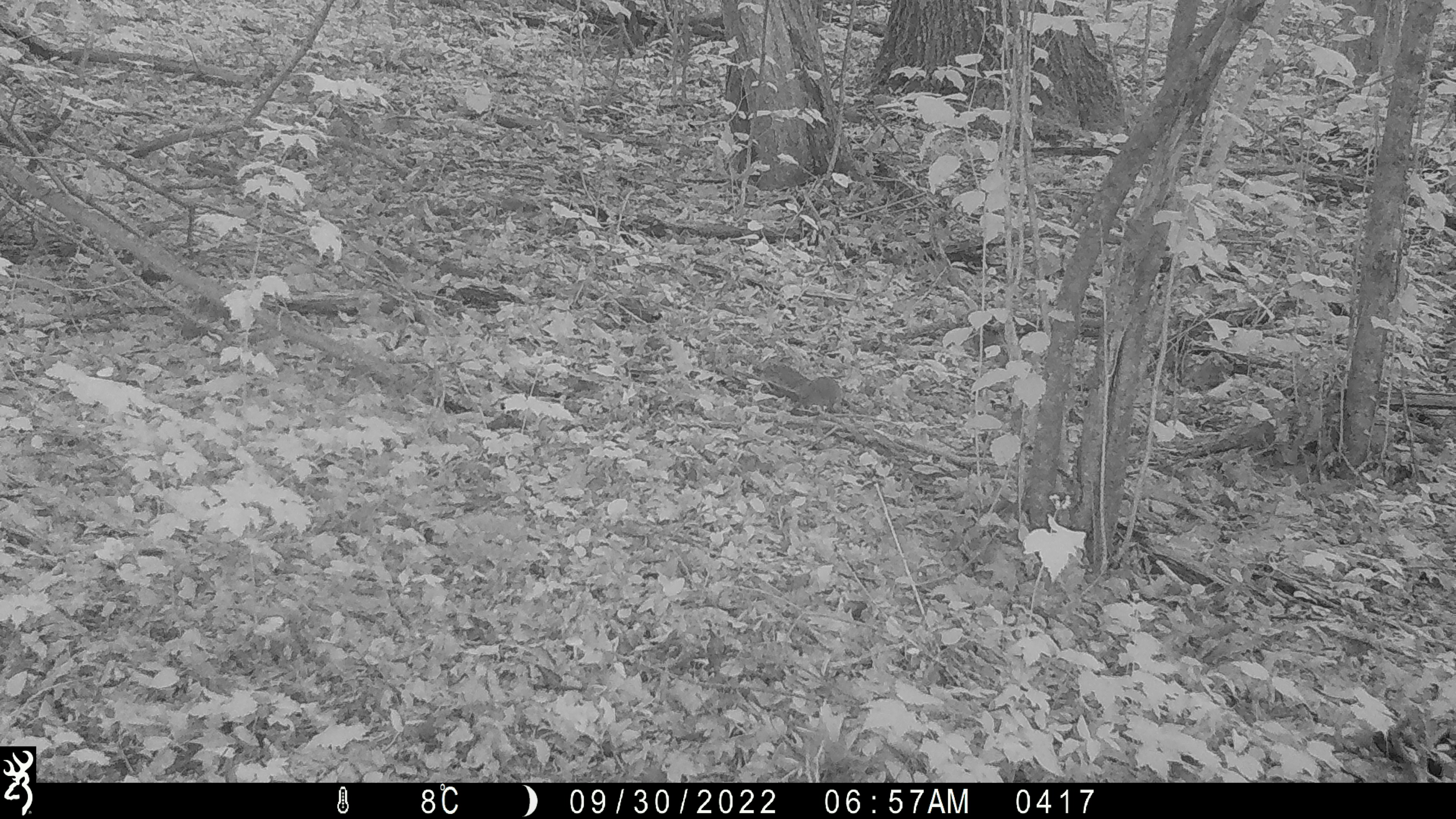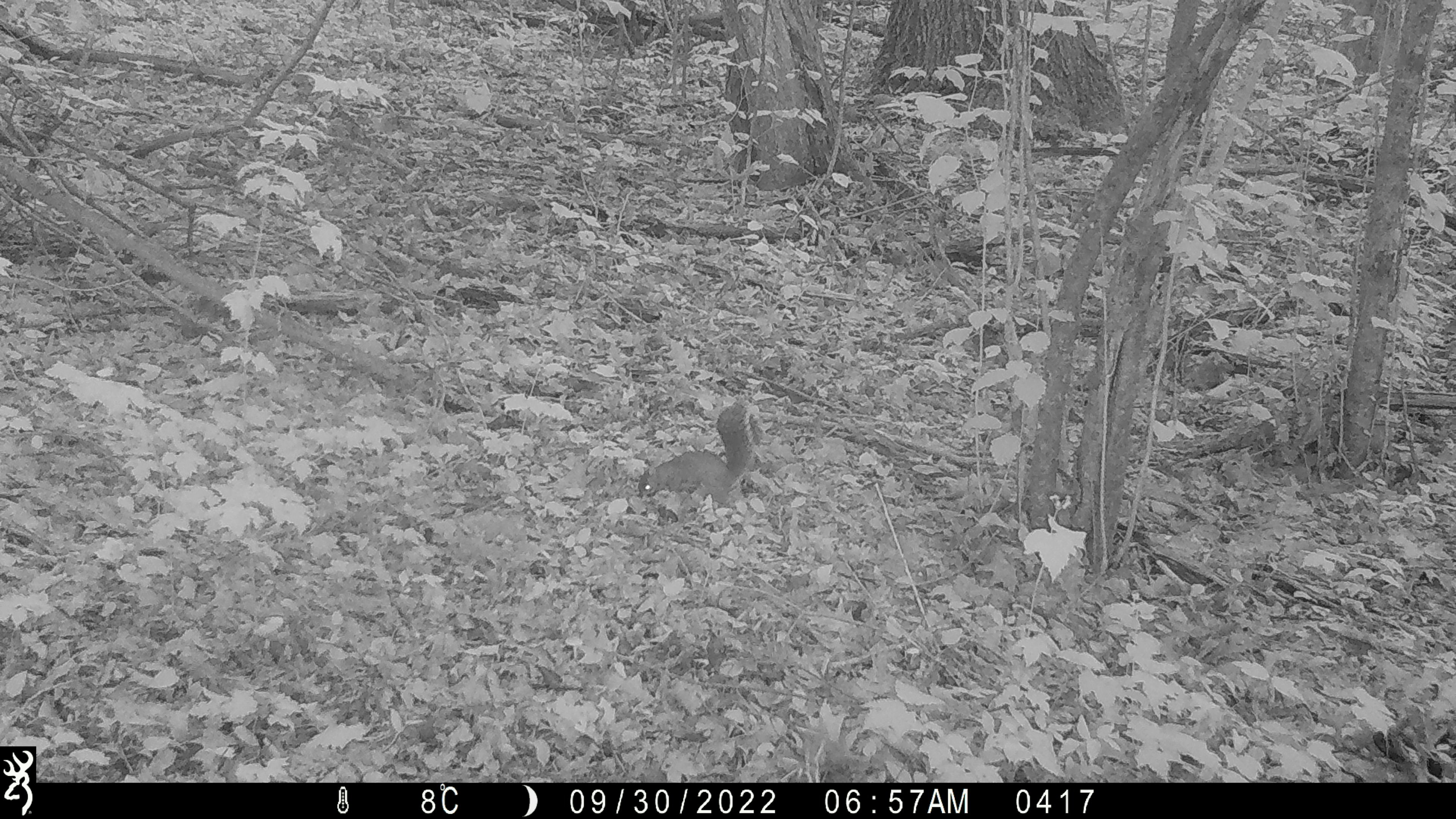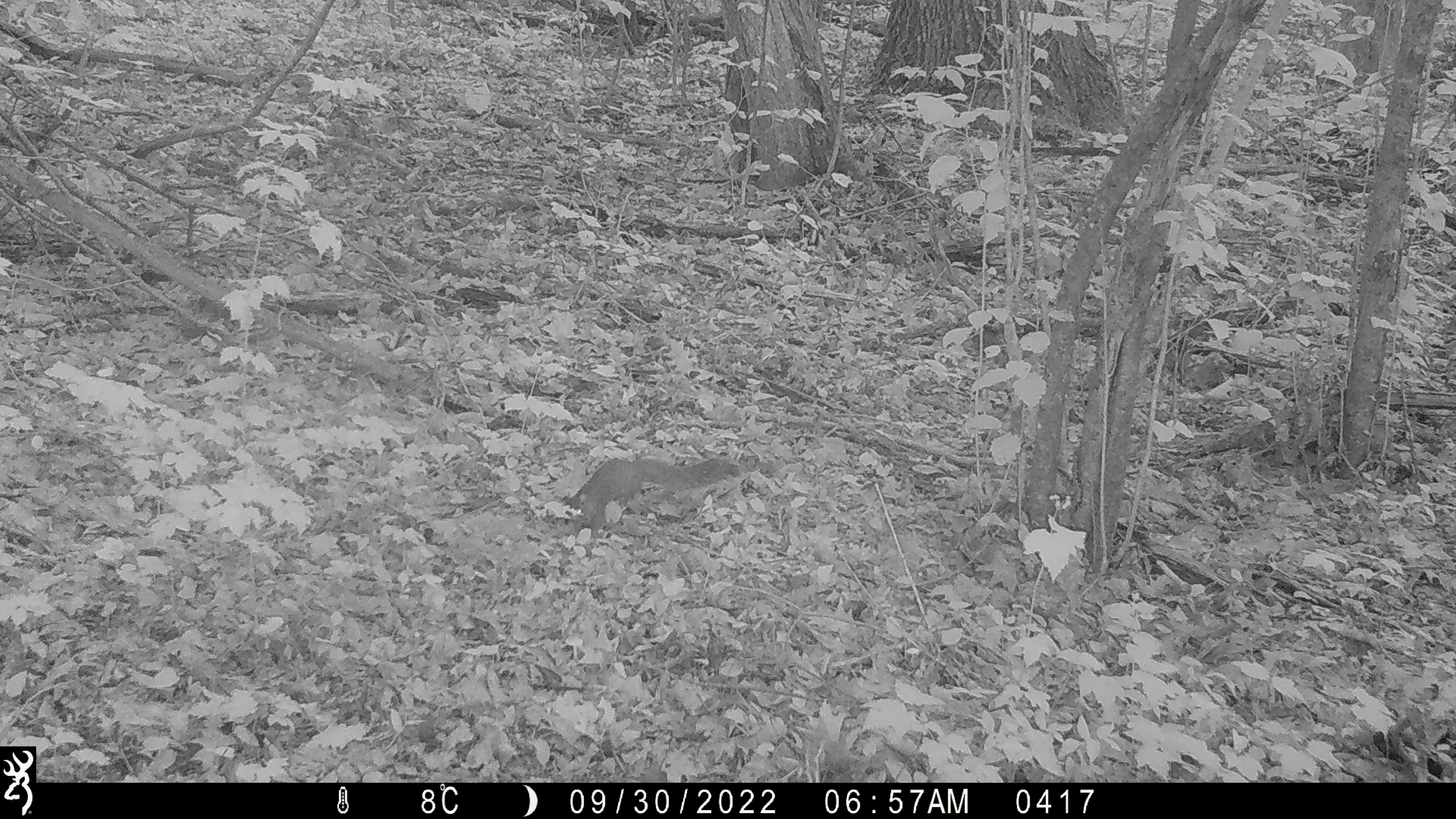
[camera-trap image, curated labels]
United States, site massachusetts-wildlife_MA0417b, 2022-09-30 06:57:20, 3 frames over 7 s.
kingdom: Animalia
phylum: Chordata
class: Mammalia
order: Rodentia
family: Sciuridae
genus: Sciurus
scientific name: Sciurus carolinensis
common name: gray squirrel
Gray squirrel (Sciurus carolinensis).